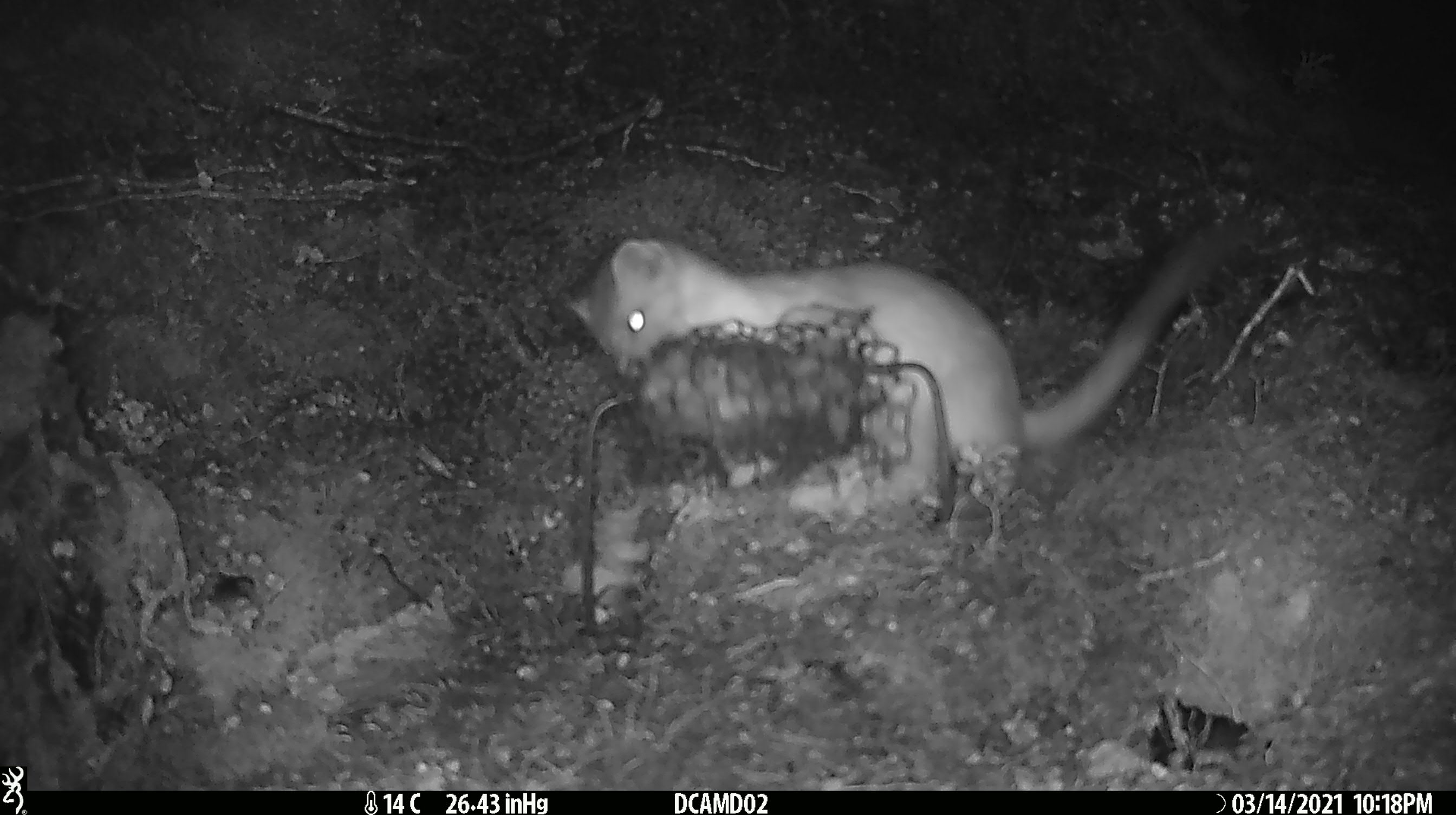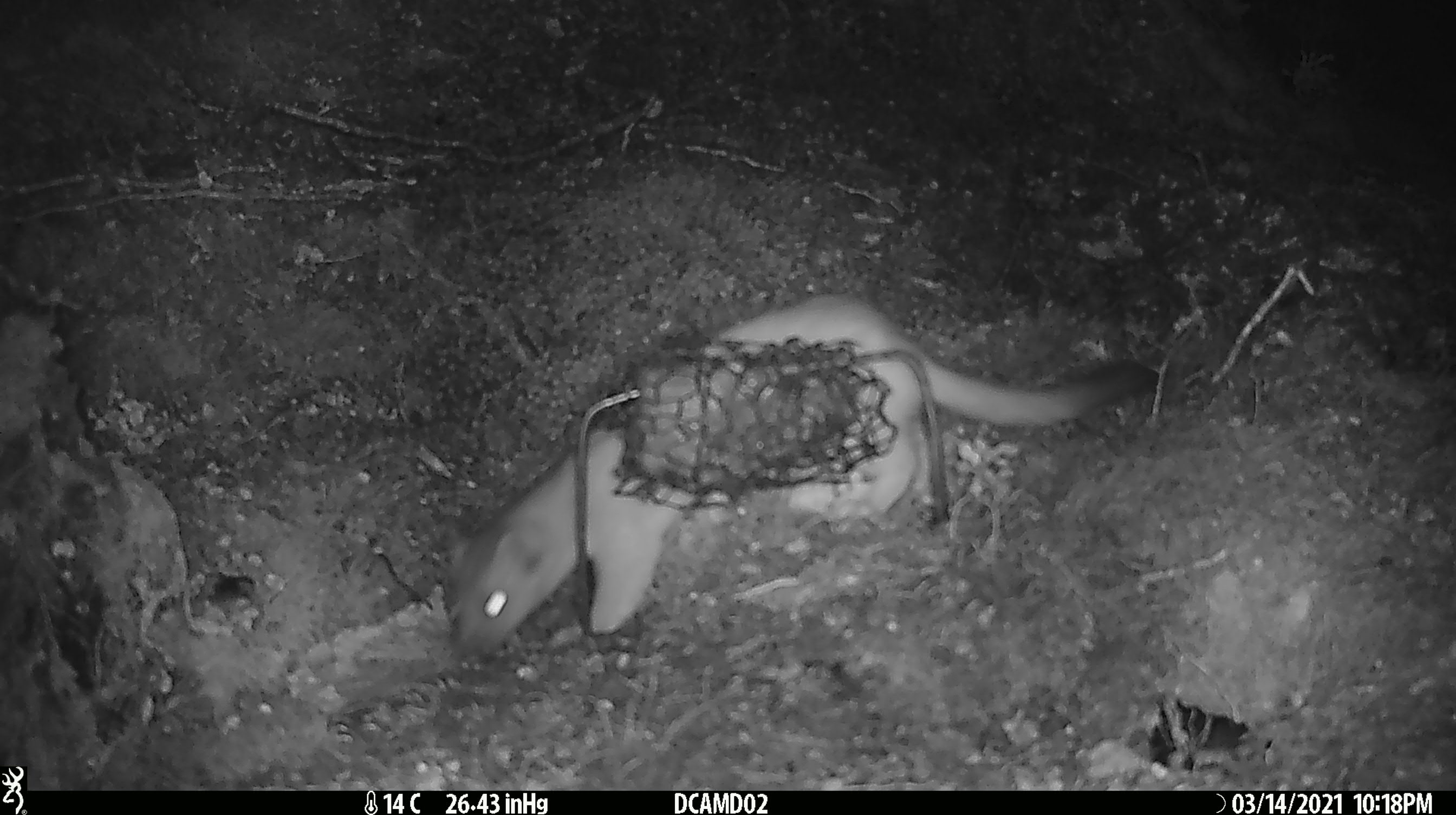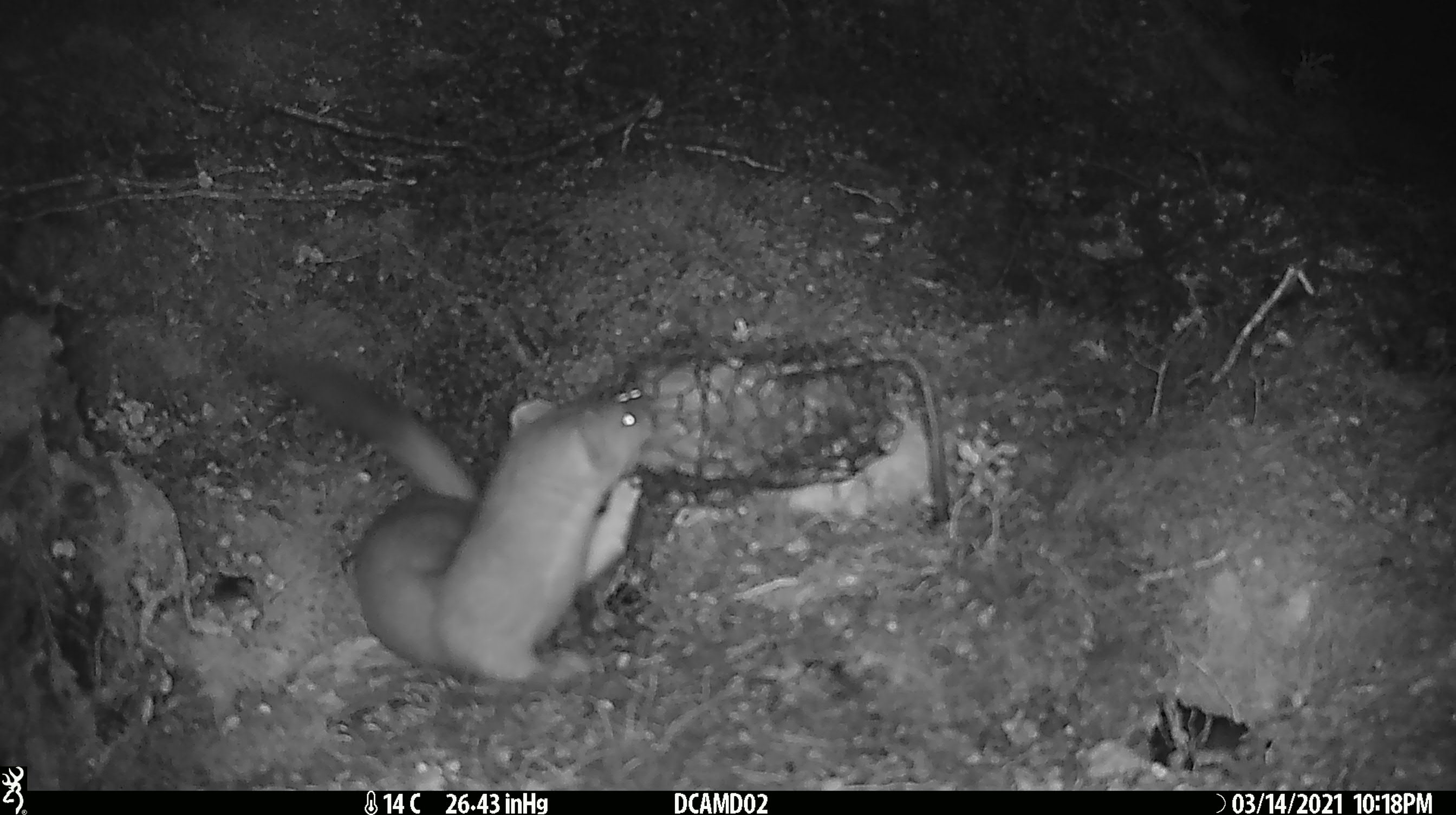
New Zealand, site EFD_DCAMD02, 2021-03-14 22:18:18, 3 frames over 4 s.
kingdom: Animalia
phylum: Chordata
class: Mammalia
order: Carnivora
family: Mustelidae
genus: Mustela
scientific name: Mustela erminea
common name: stoat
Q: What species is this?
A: Stoat (Mustela erminea).